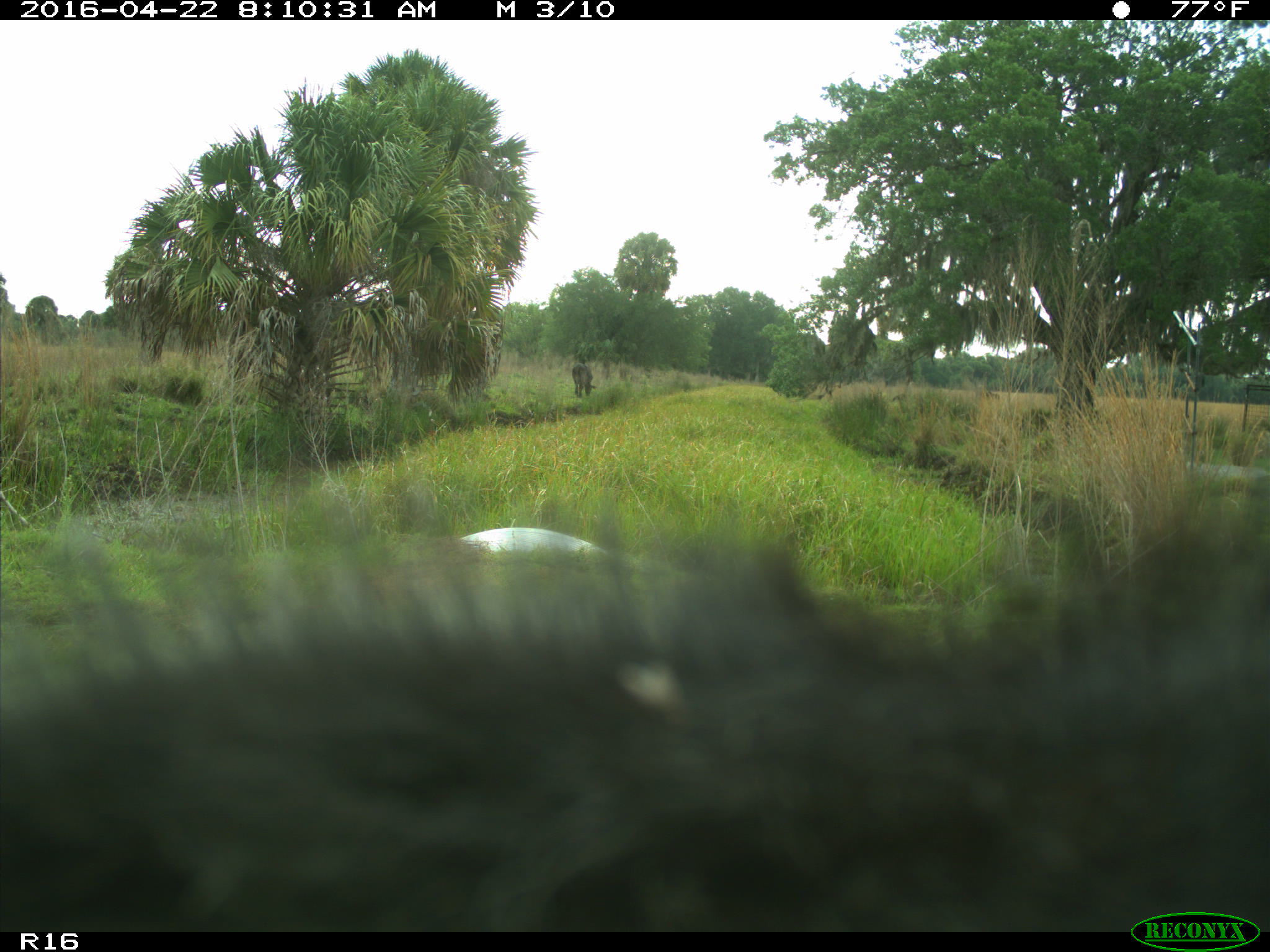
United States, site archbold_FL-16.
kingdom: Animalia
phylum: Chordata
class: Mammalia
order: Artiodactyla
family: Bovidae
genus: Bos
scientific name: Bos taurus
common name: domestic cow